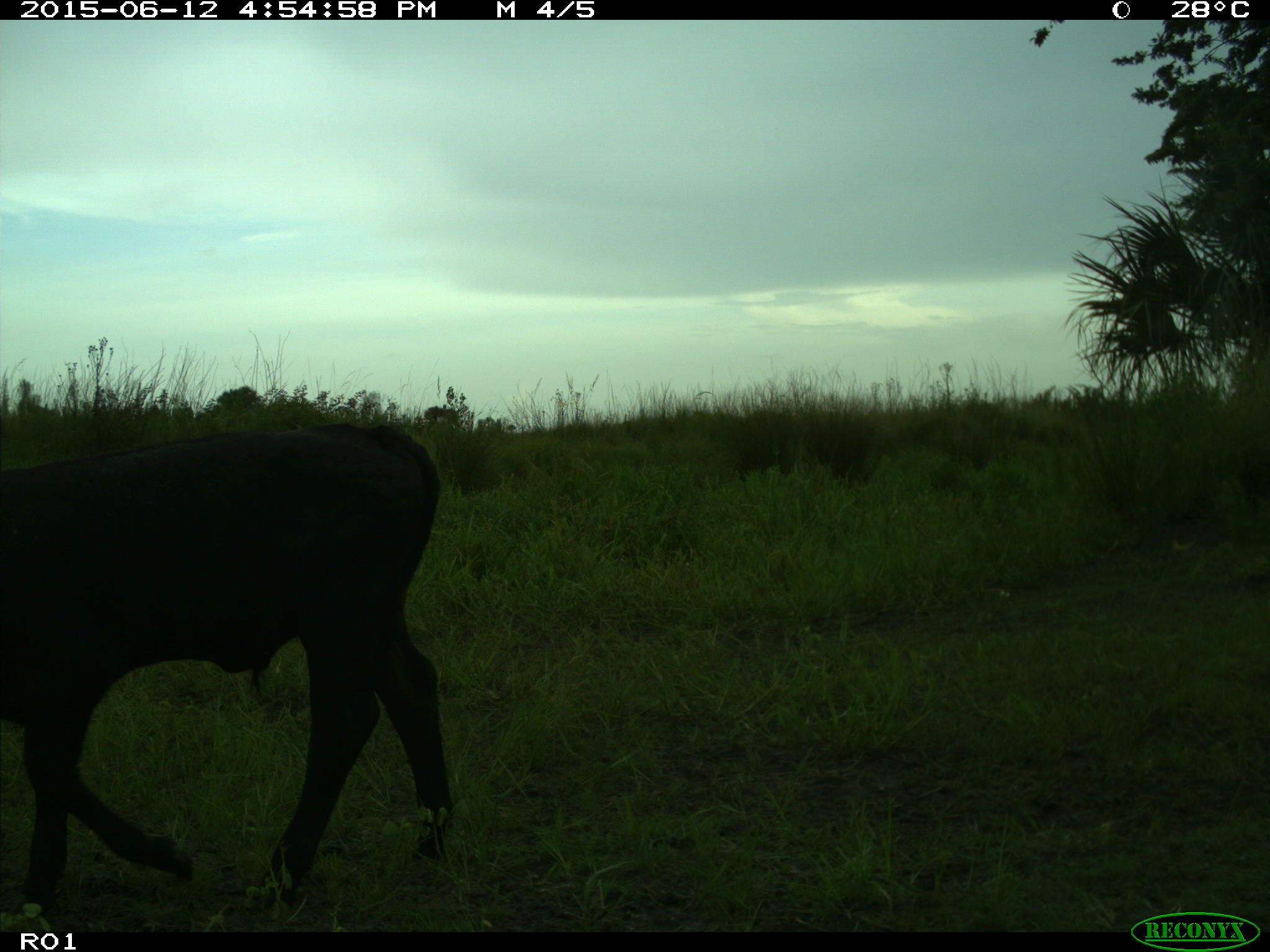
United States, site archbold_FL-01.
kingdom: Animalia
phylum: Chordata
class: Mammalia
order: Artiodactyla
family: Bovidae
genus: Bos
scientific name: Bos taurus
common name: domestic cow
Bos taurus (domestic cow).